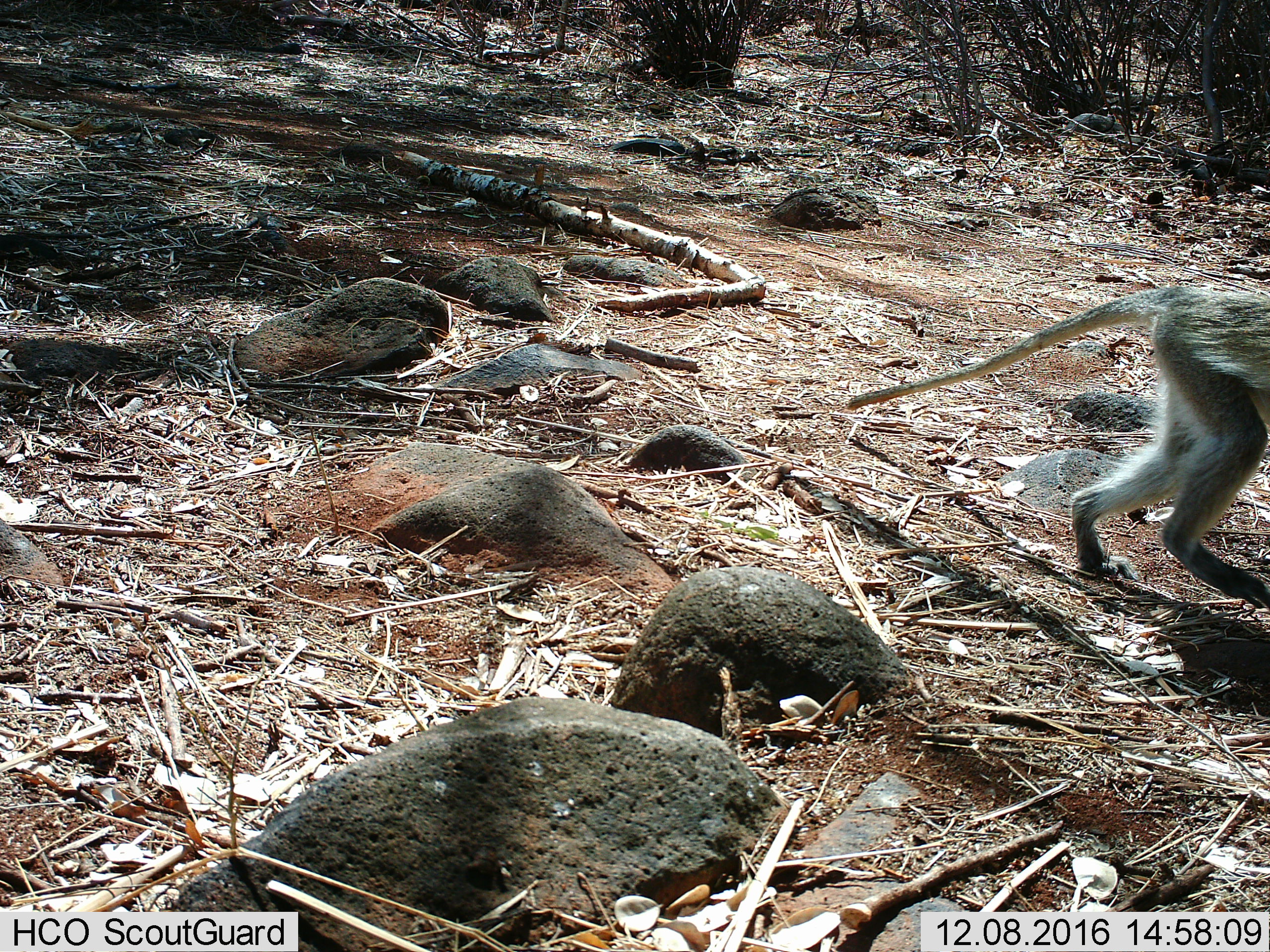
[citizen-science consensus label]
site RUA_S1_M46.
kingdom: Animalia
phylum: Chordata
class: Mammalia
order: Primates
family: Cercopithecidae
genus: Chlorocebus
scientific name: Chlorocebus pygerythrus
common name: vervet monkey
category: monkeyvervet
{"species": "monkeyvervet (vervet monkey) (Chlorocebus pygerythrus)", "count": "1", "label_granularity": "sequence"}